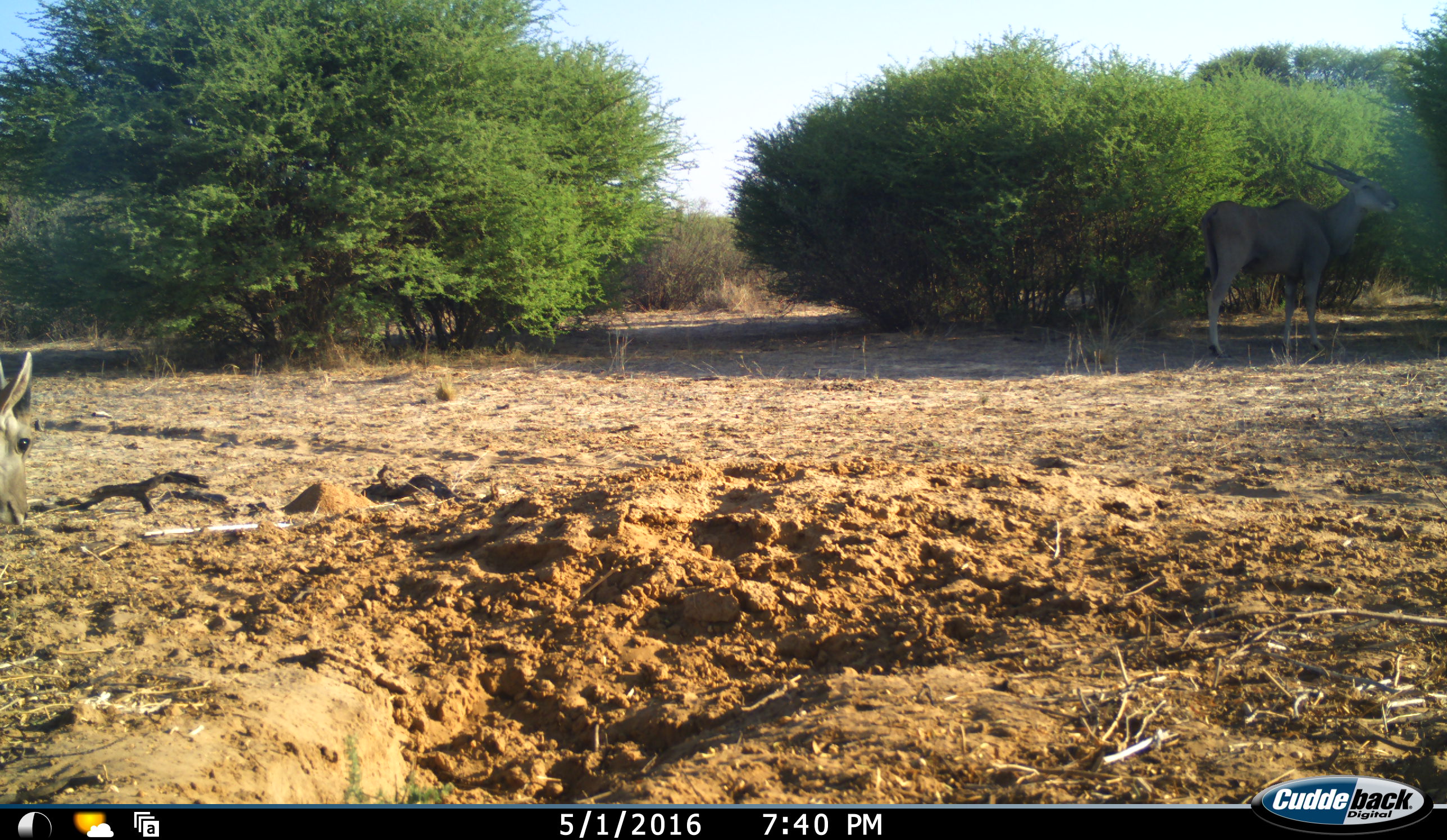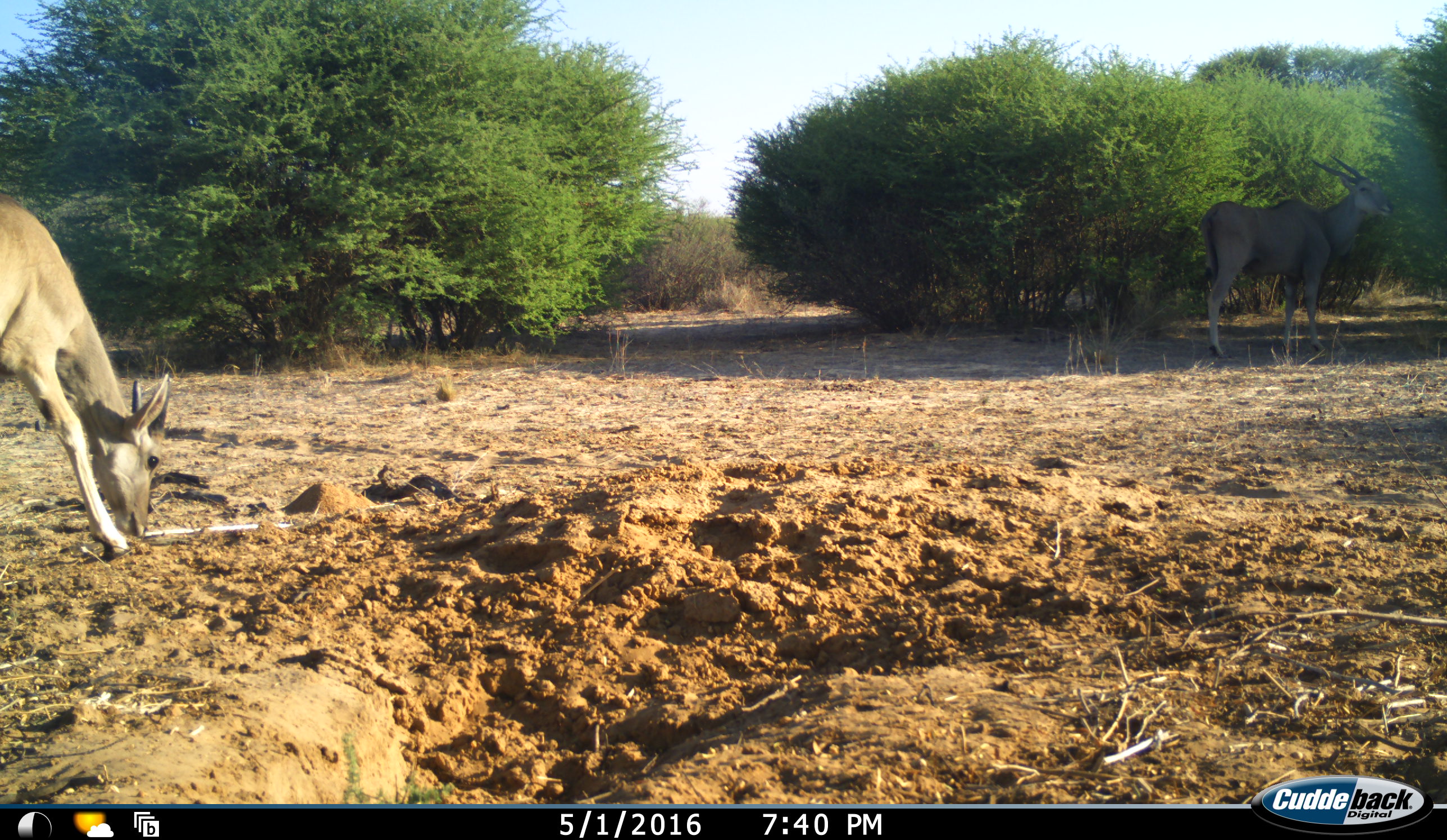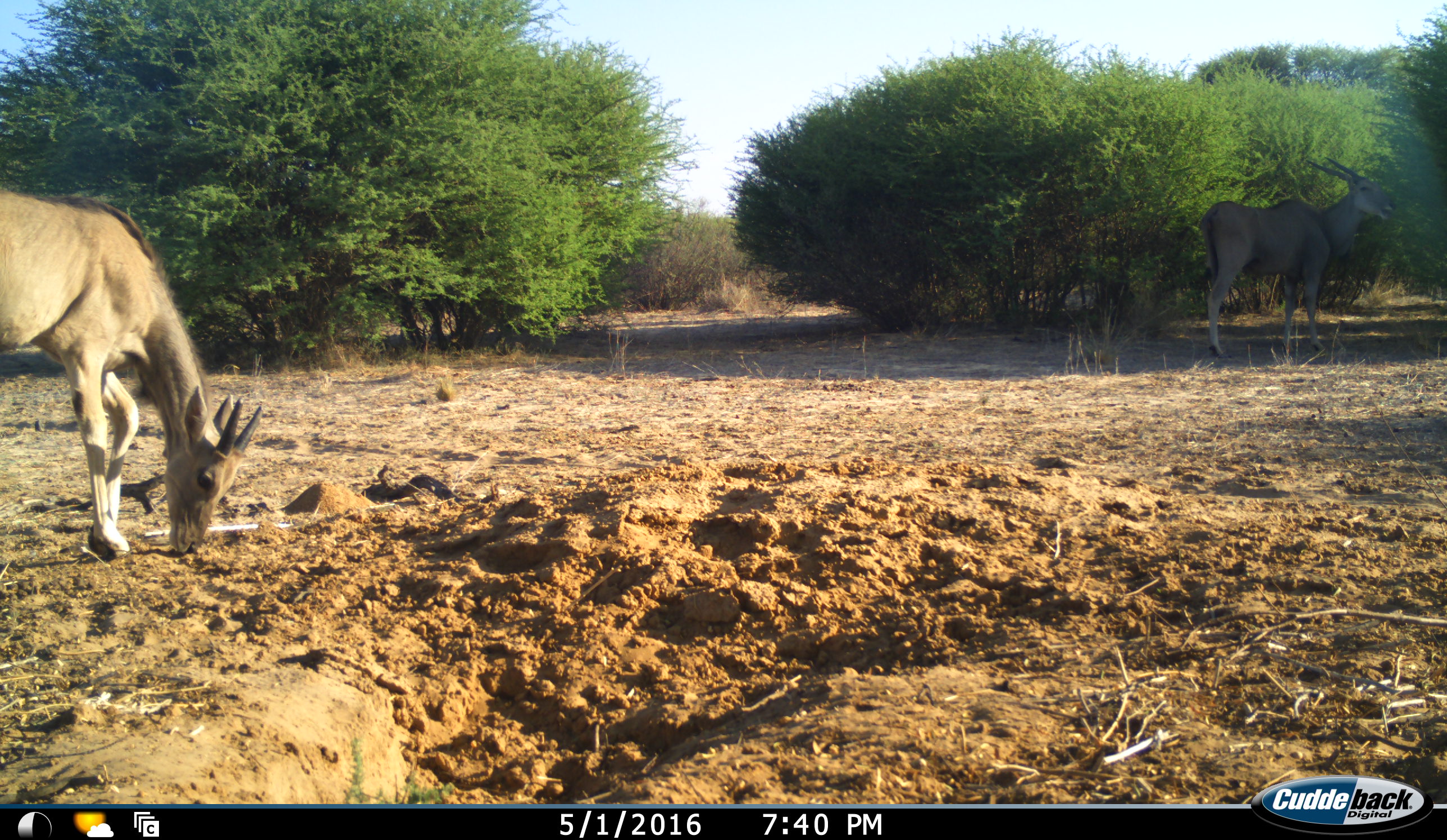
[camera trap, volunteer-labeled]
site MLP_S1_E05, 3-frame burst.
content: unidentified animal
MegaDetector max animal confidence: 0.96